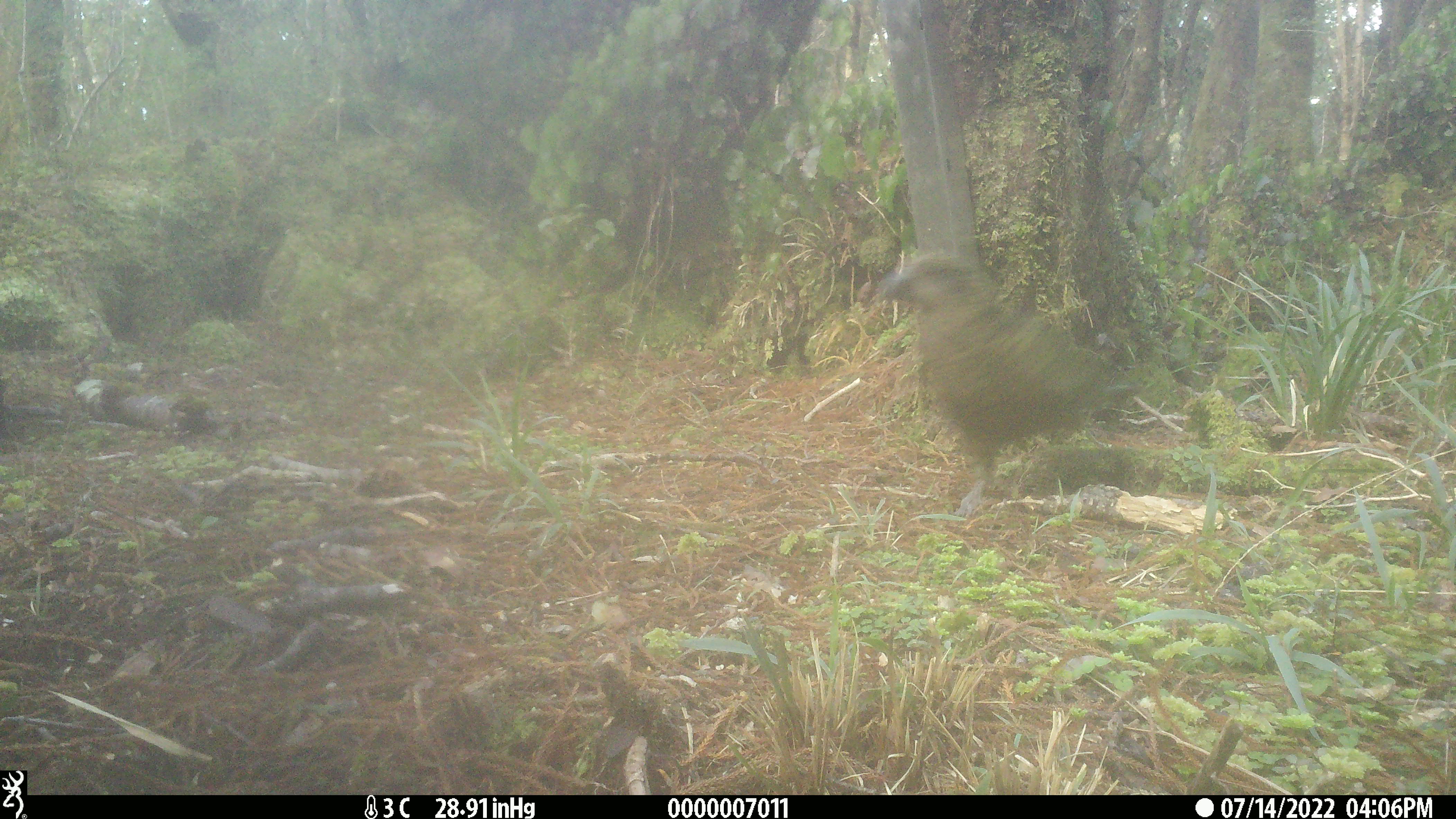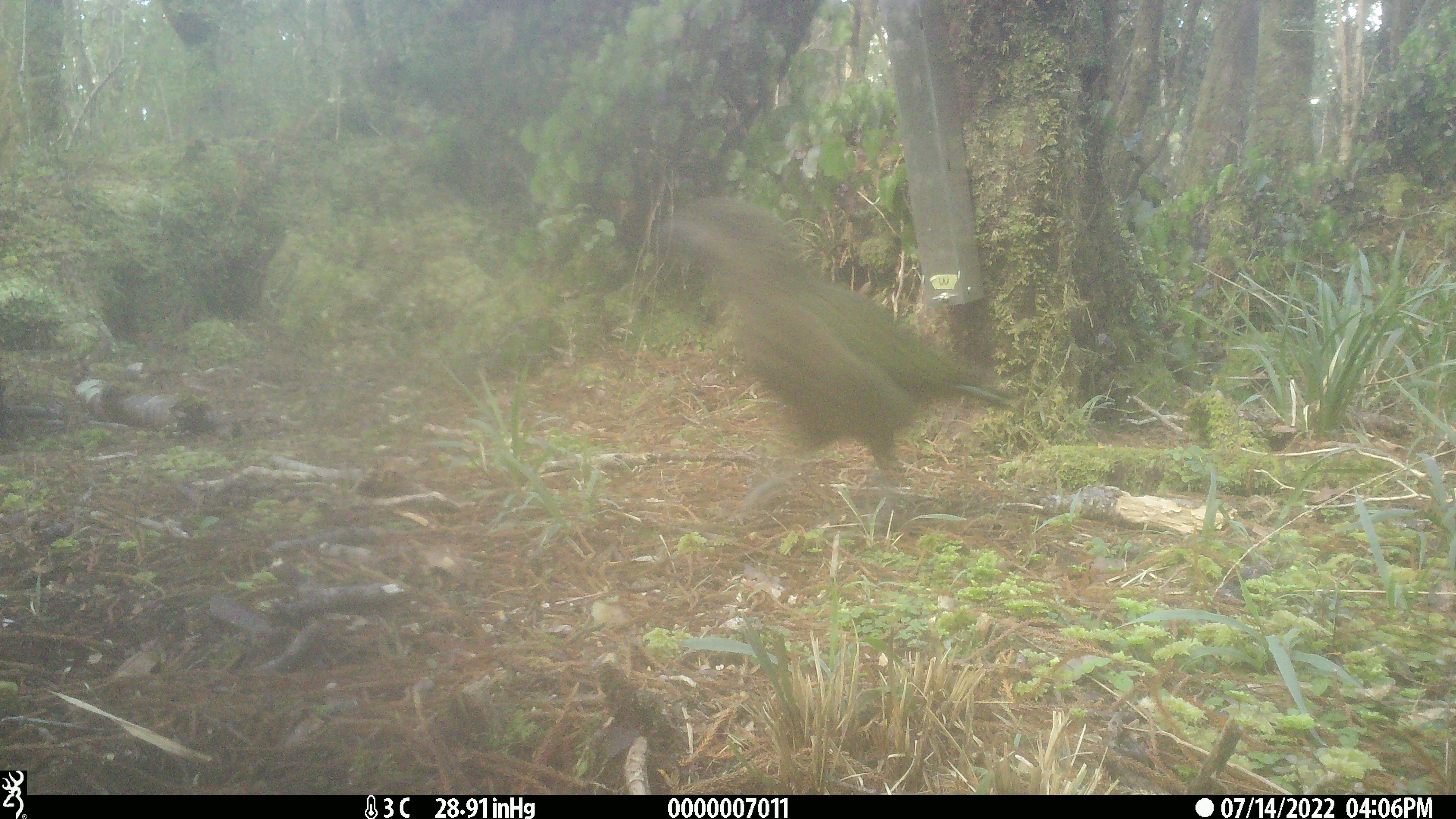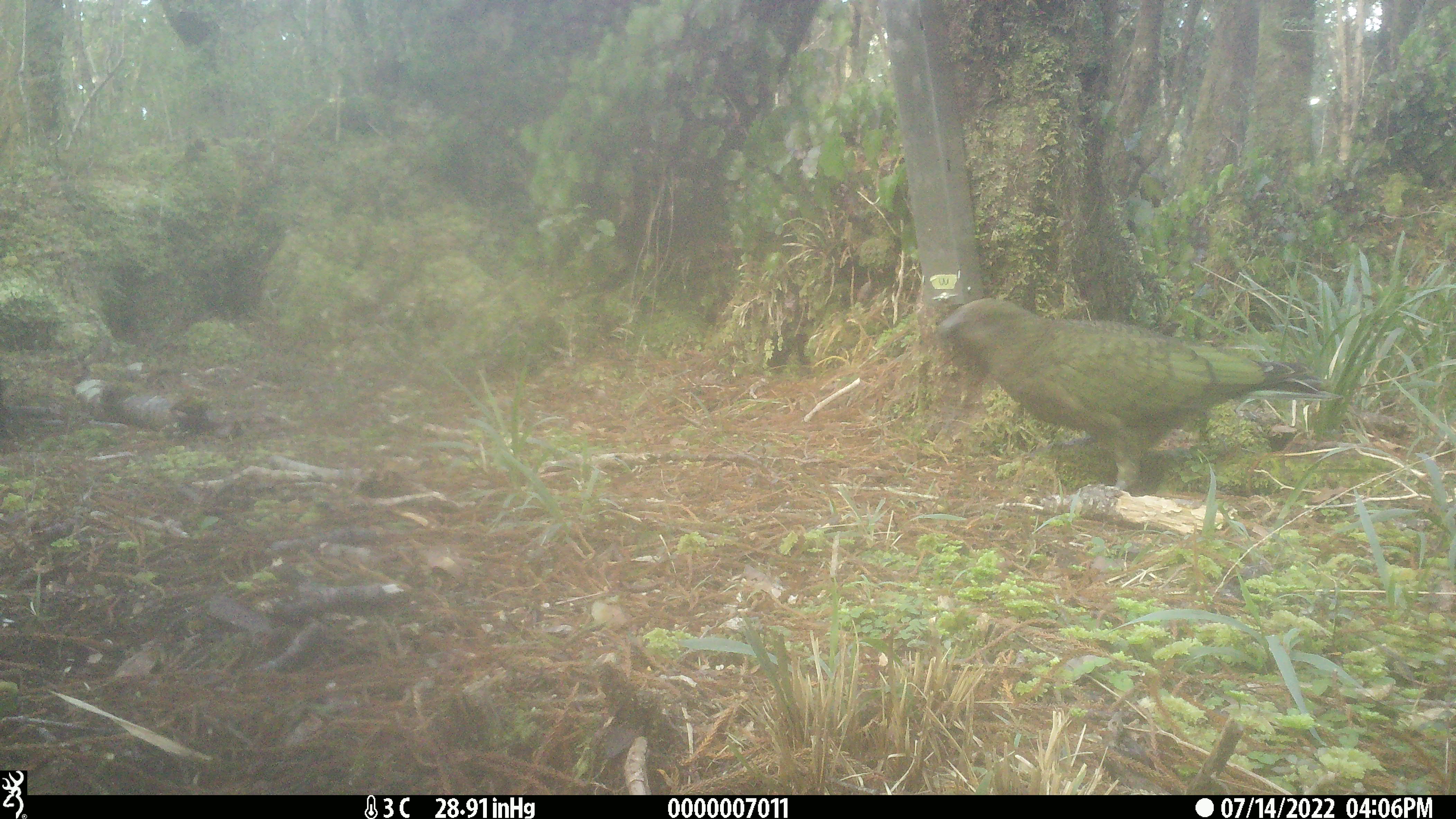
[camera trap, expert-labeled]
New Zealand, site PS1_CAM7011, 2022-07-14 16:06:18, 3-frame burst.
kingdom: Animalia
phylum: Chordata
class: Aves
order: Psittaciformes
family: Strigopidae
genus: Nestor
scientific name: Nestor notabilis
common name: kea